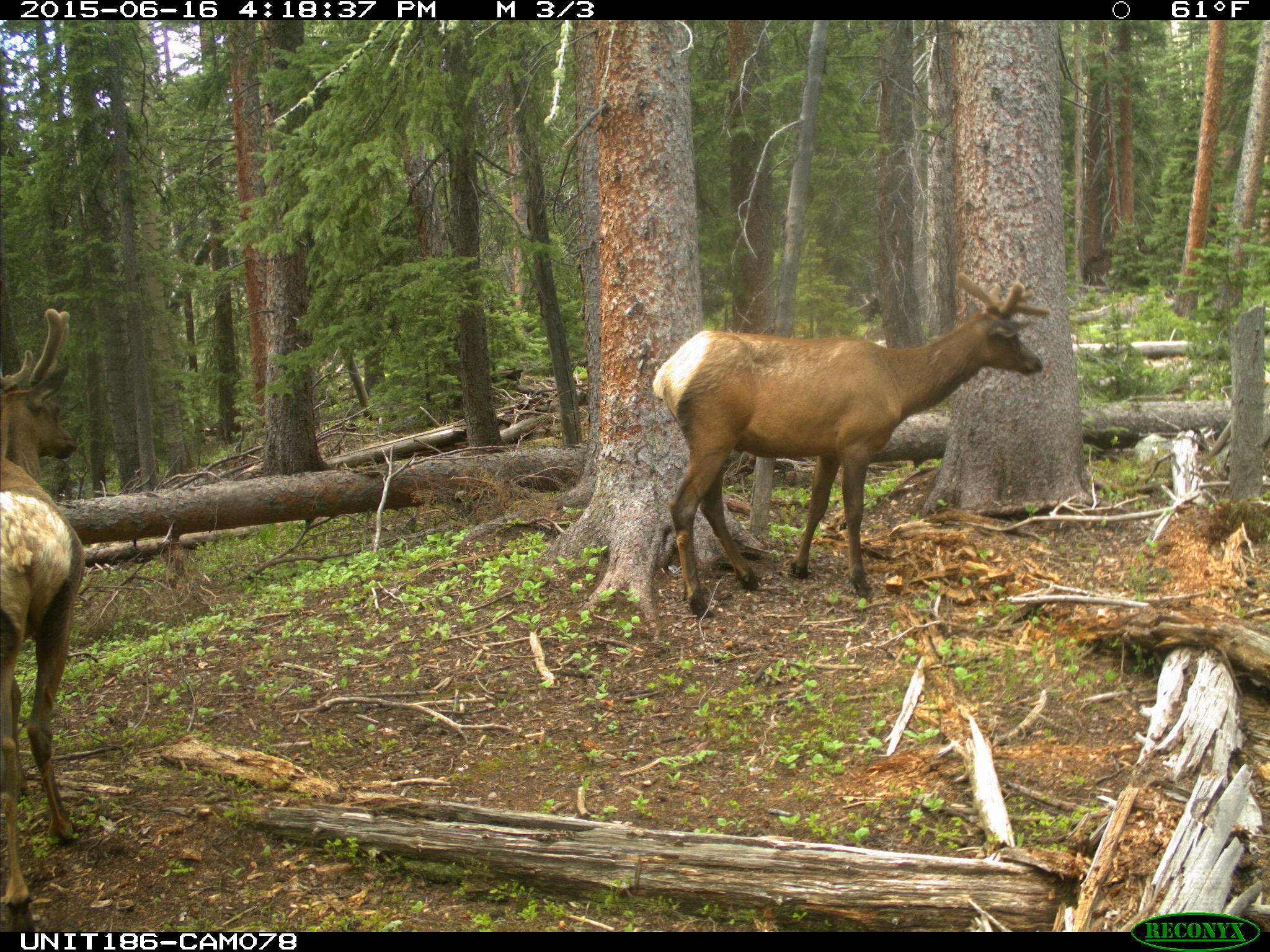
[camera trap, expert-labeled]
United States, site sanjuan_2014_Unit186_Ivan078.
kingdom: Animalia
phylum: Chordata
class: Mammalia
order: Artiodactyla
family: Cervidae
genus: Cervus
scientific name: Cervus elaphus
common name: red deer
Cervus elaphus (red deer).